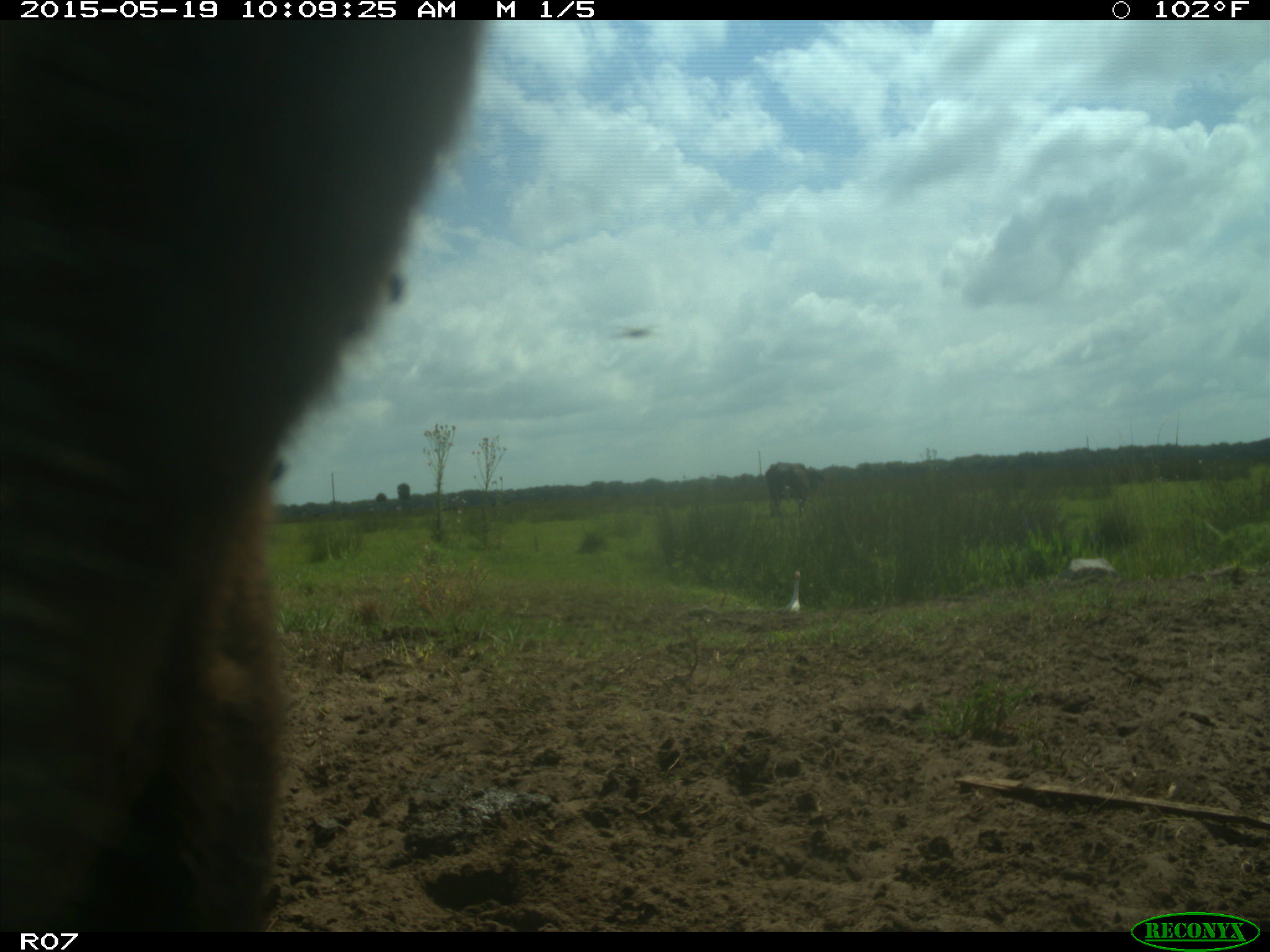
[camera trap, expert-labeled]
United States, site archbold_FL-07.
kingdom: Animalia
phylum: Chordata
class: Mammalia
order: Artiodactyla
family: Bovidae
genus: Bos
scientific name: Bos taurus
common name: domestic cow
Bos taurus (domestic cow).